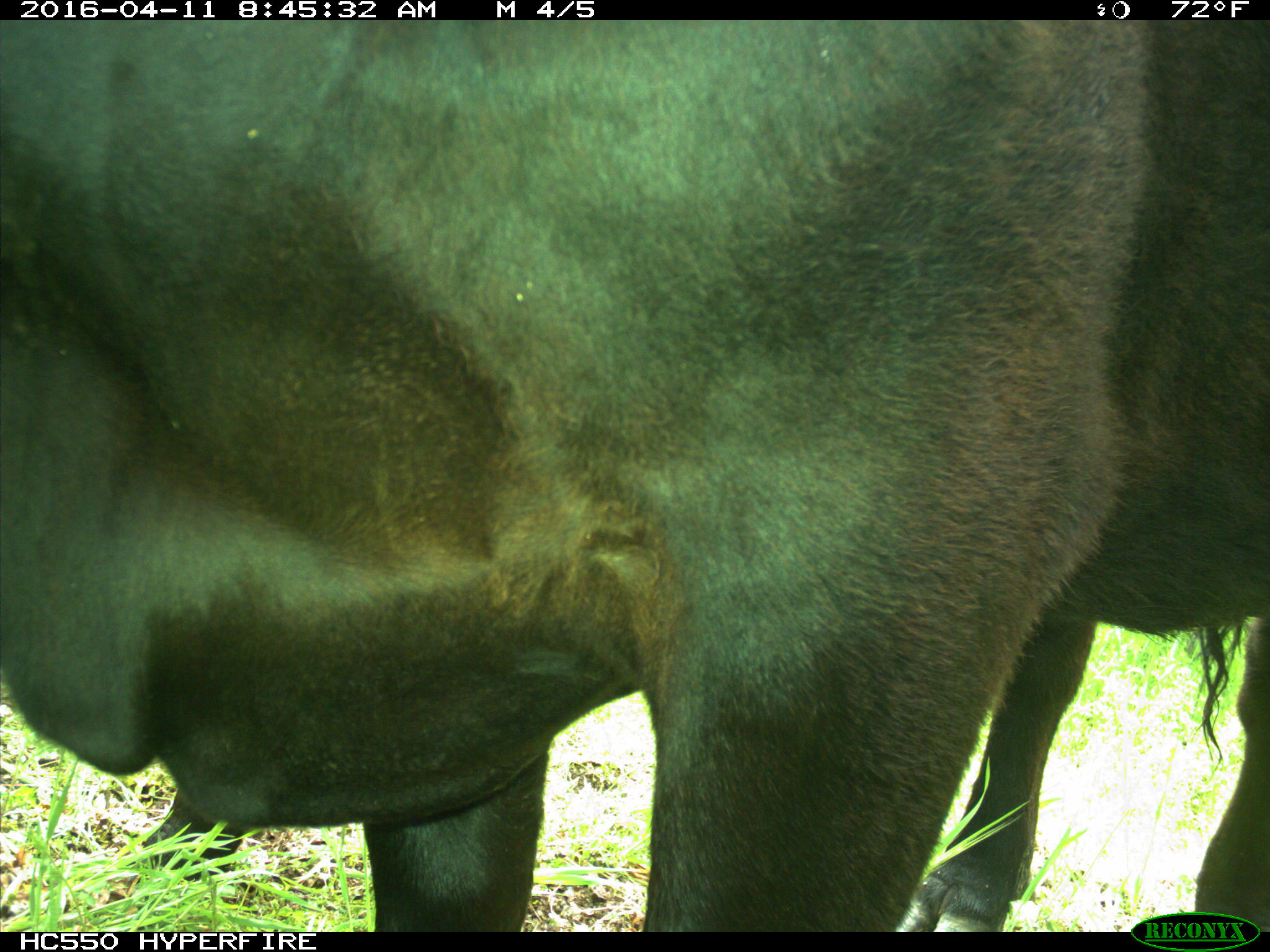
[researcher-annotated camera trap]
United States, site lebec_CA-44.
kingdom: Animalia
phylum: Chordata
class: Mammalia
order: Artiodactyla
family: Bovidae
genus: Bos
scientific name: Bos taurus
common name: domestic cow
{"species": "Bos taurus (domestic cow)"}